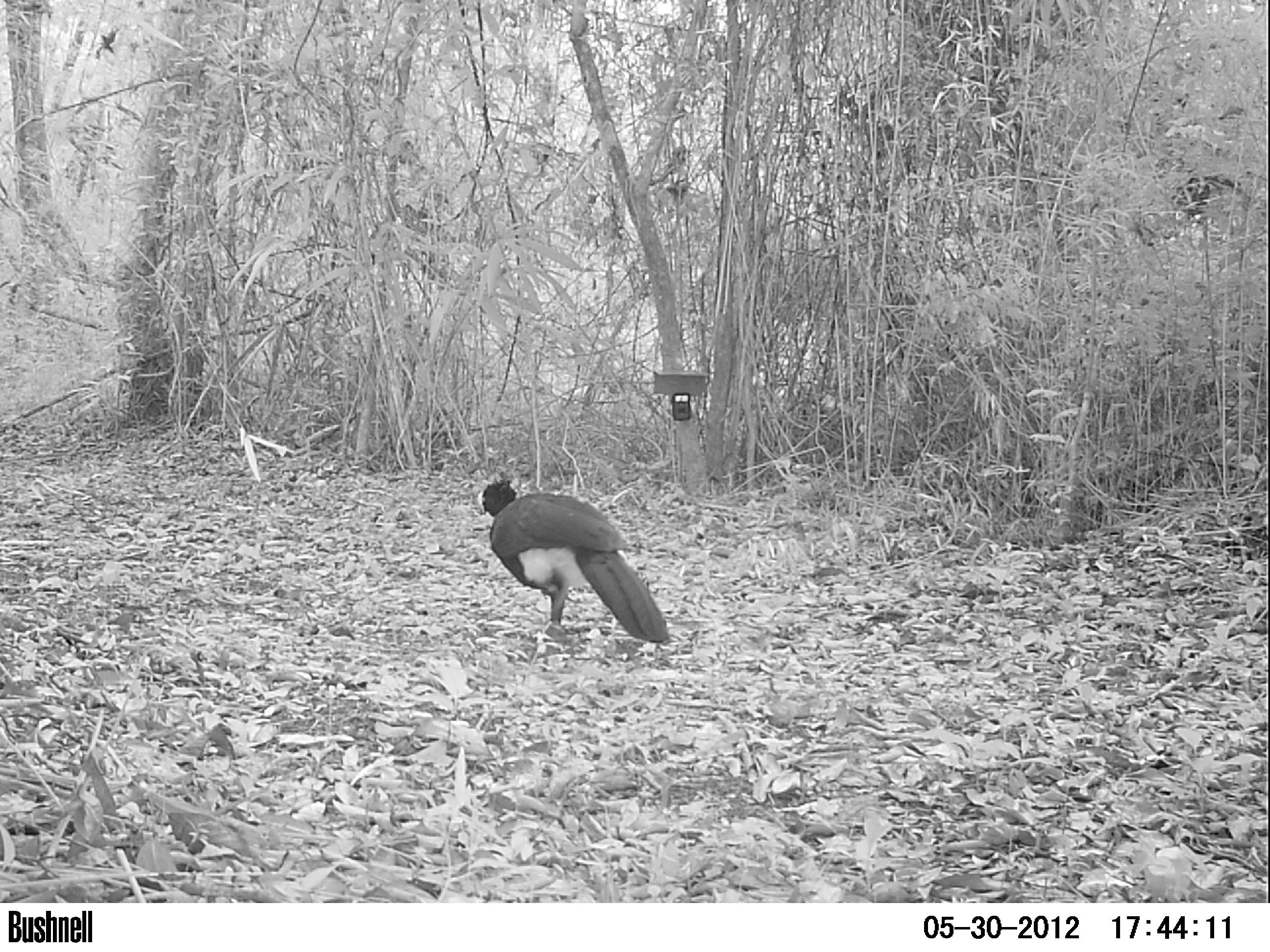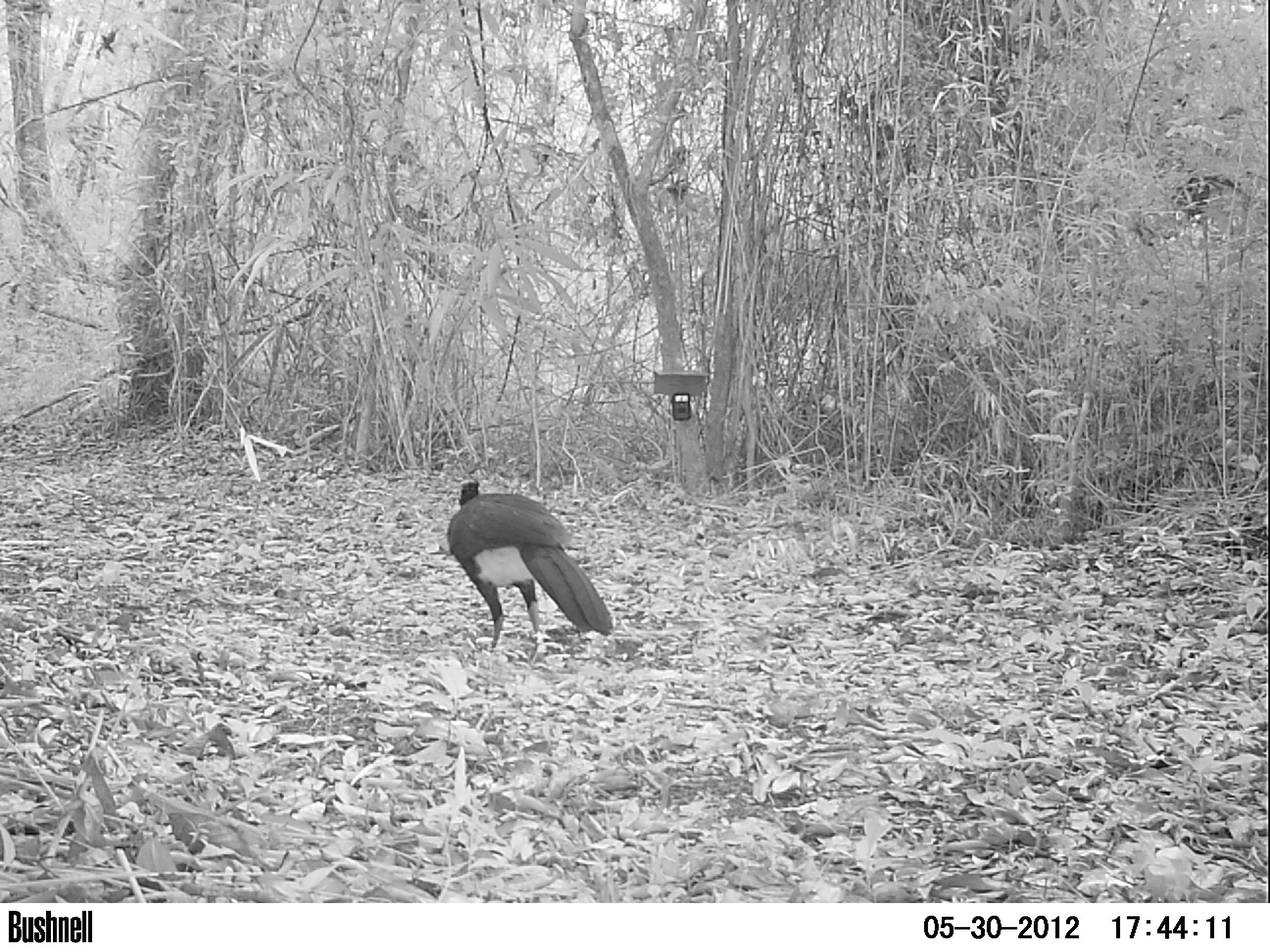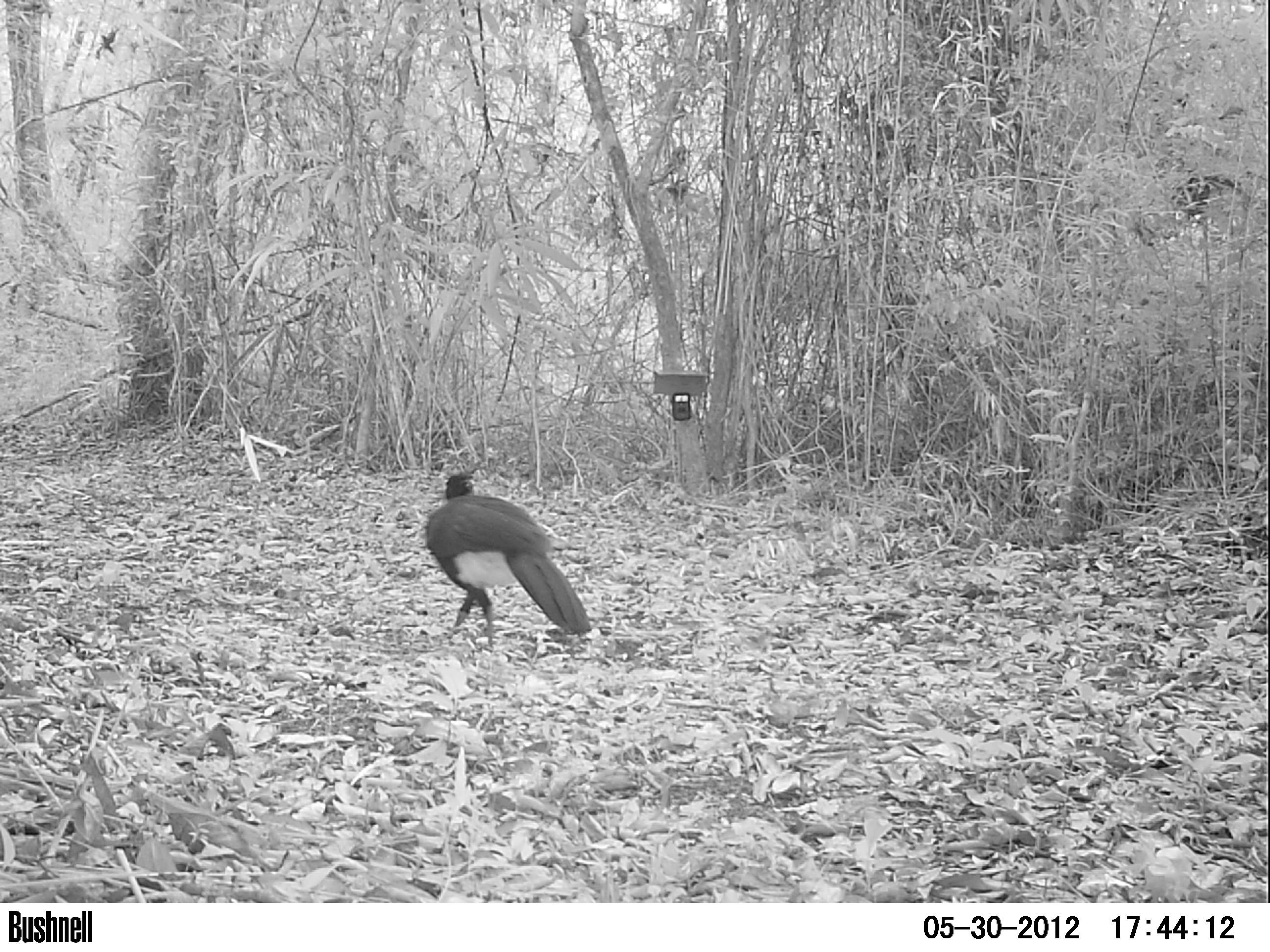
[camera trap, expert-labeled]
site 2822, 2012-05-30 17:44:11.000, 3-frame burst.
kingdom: Animalia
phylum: Chordata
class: Aves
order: Galliformes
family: Cracidae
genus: Crax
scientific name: Crax rubra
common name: great curassow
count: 1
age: adult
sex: male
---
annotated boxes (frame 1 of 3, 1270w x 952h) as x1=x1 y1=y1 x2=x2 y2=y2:
crax rubra: x1=477 y1=478 x2=670 y2=644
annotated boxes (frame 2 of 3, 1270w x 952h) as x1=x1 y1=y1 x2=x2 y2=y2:
crax rubra: x1=445 y1=478 x2=613 y2=667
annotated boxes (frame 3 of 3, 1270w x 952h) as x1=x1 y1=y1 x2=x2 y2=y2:
crax rubra: x1=422 y1=470 x2=592 y2=652